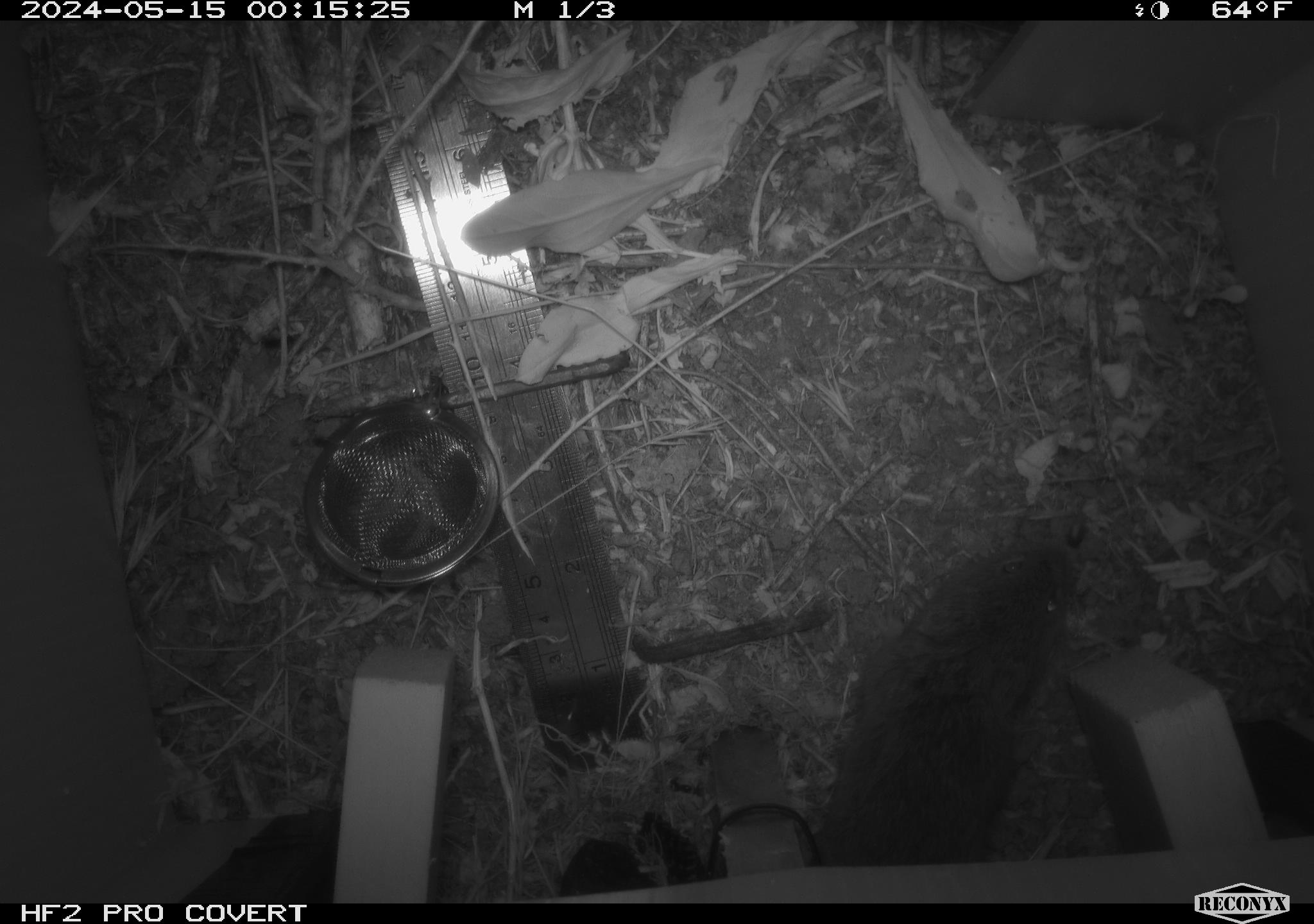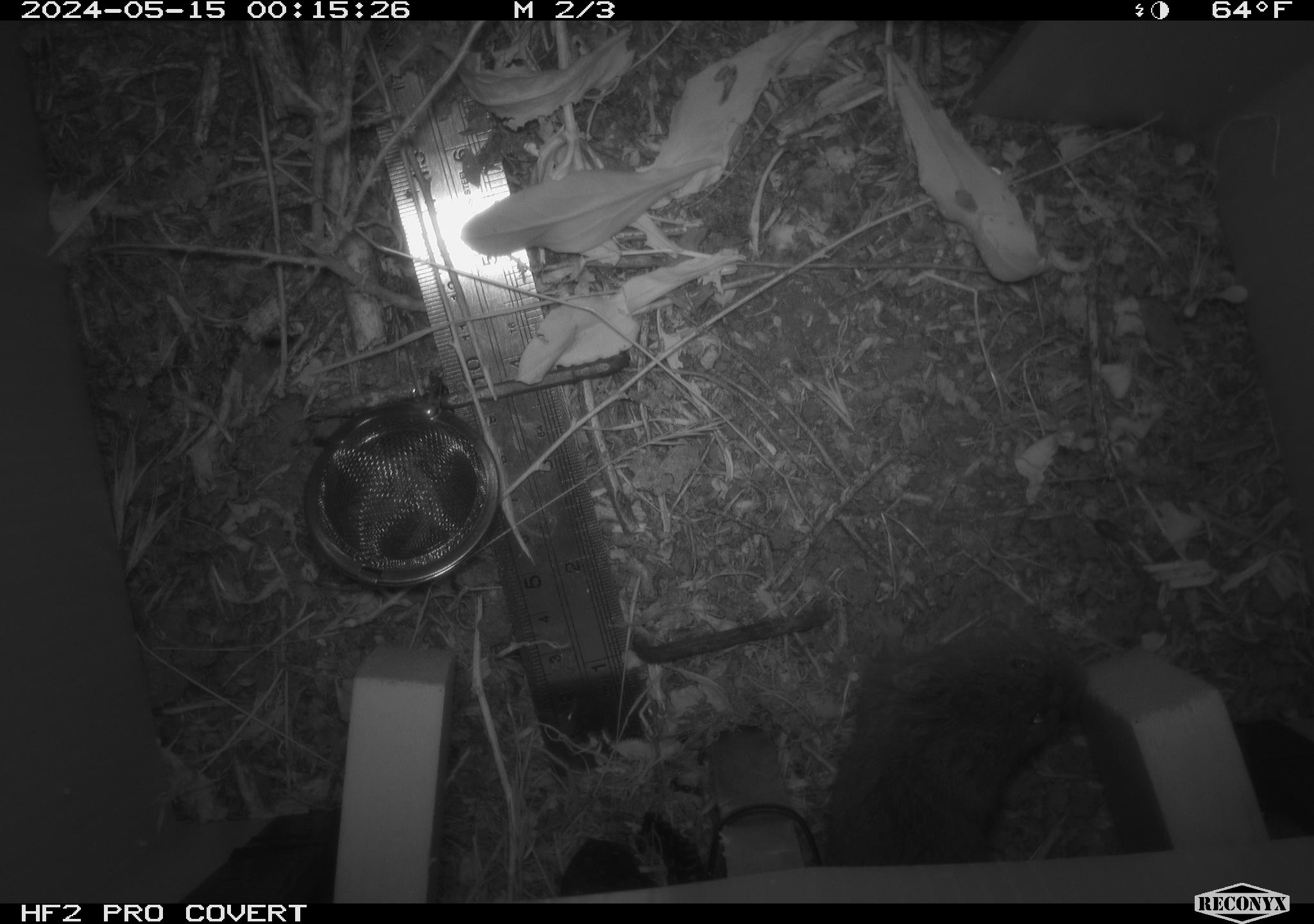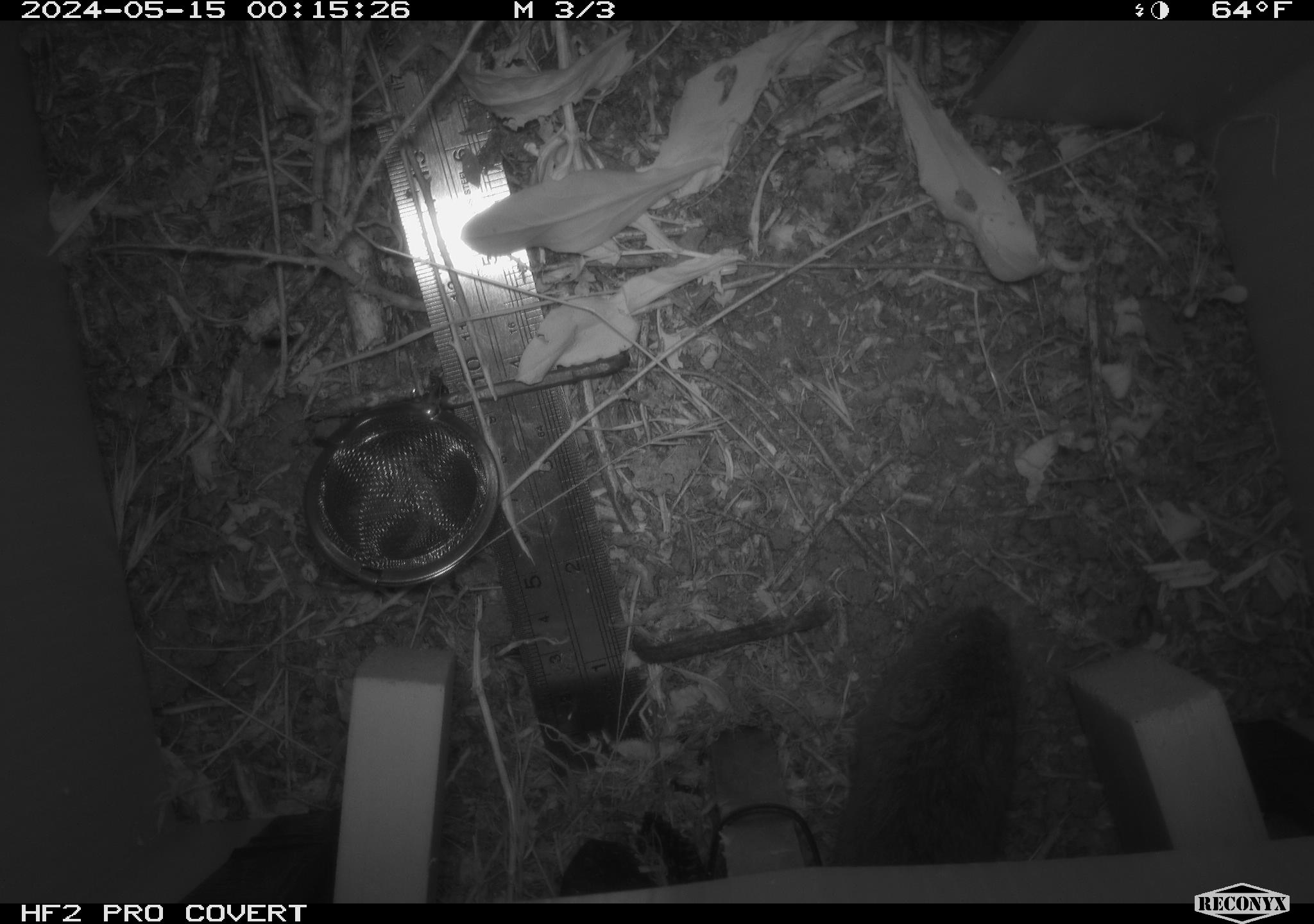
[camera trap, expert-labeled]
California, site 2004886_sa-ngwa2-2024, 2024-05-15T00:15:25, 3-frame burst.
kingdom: Animalia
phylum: Chordata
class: Mammalia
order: Rodentia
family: Cricetidae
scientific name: Arvicolinae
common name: voles, lemmings, and muskrats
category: arvicolinae subfamily